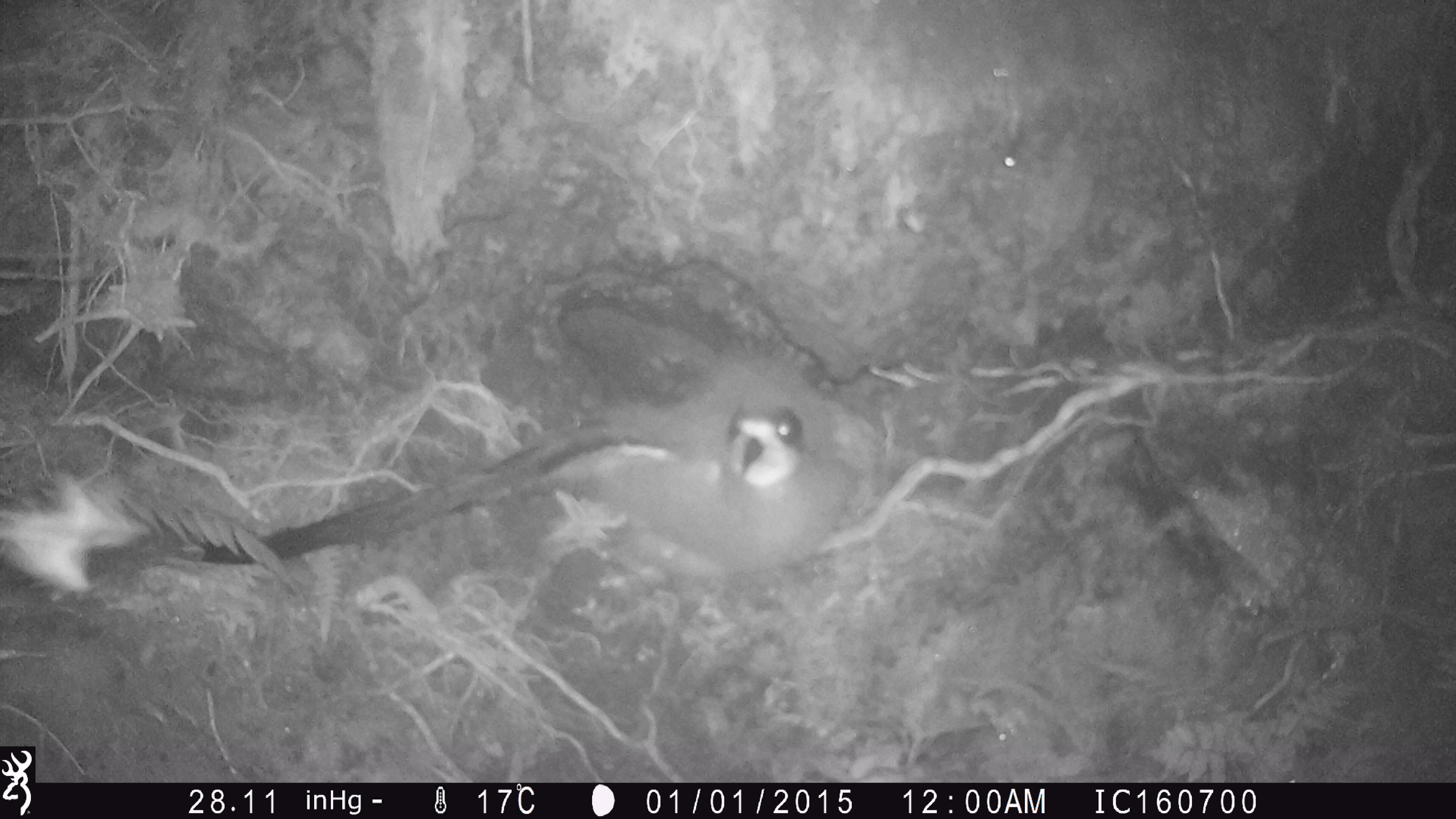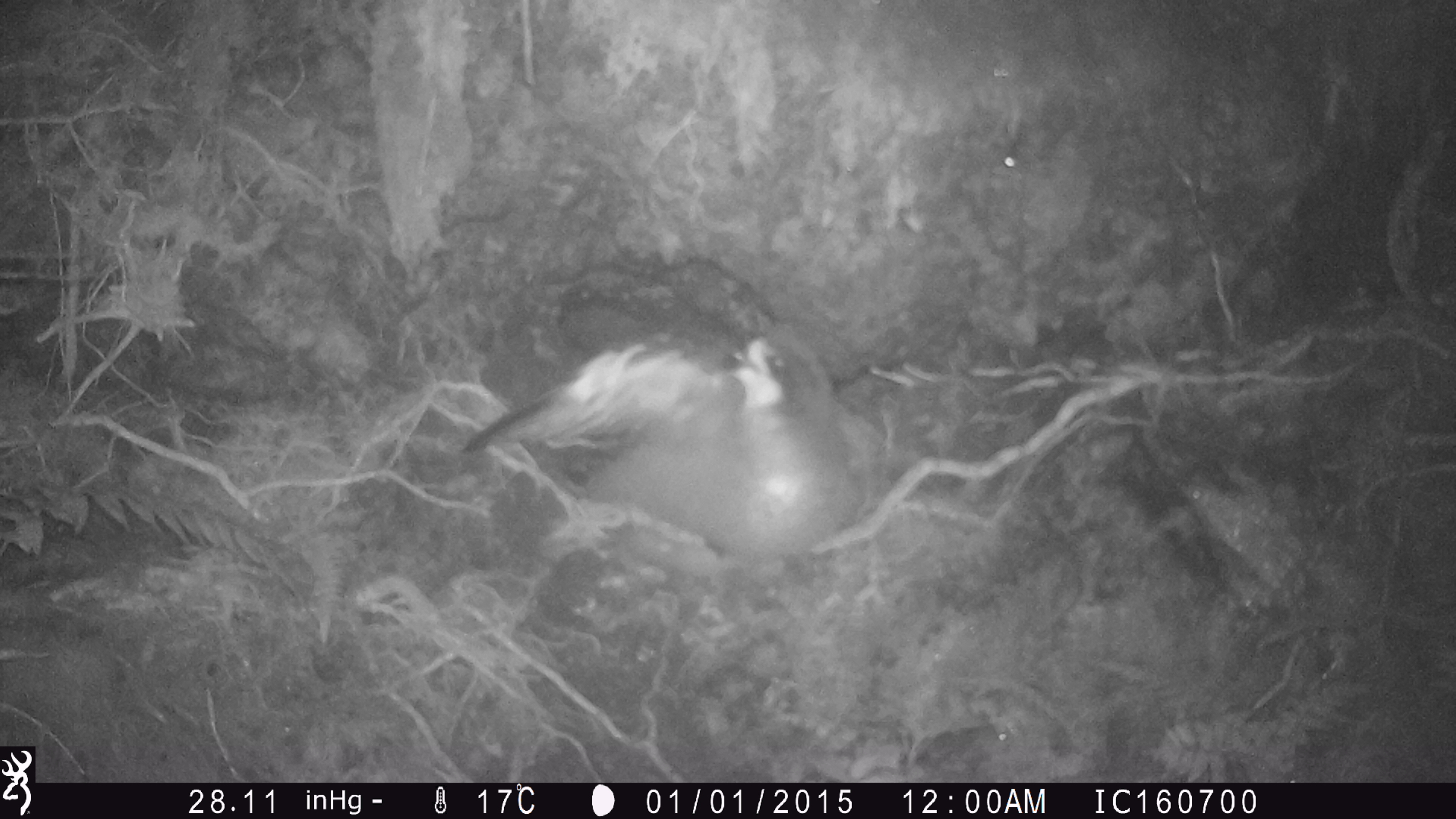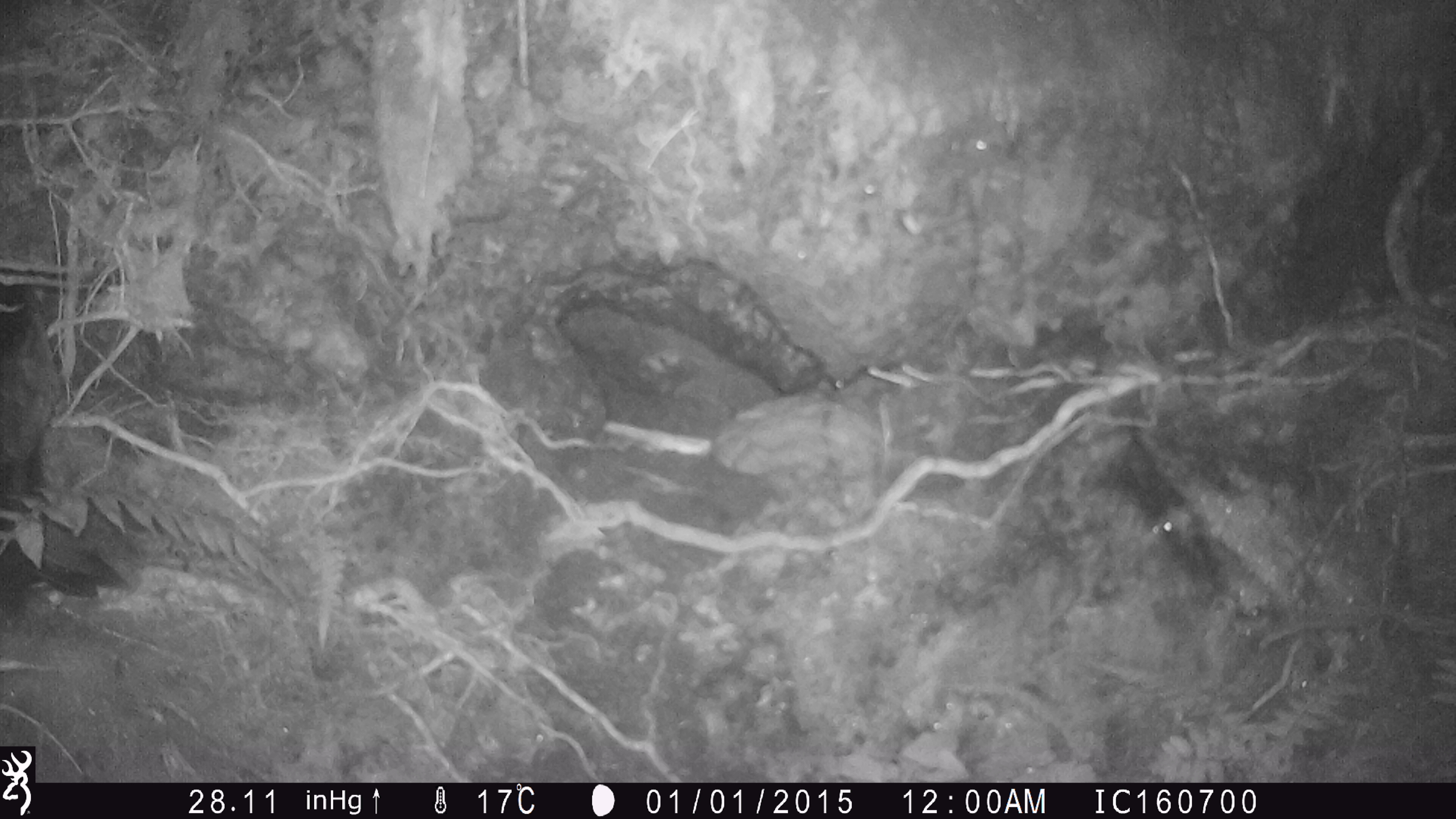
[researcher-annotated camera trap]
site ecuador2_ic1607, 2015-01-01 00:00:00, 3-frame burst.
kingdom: Animalia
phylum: Chordata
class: Aves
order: Procellariiformes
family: Procellariidae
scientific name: Procellariidae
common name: petrel chick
Petrel chick (Procellariidae).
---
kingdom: Animalia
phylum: Chordata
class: Aves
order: Procellariiformes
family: Procellariidae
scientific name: Procellariidae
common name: petrel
Petrel (Procellariidae).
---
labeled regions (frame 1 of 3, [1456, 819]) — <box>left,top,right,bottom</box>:
petrel chick: <box>206,352,860,598</box>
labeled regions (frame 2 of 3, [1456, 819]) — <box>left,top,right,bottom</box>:
petrel chick: <box>468,330,888,557</box>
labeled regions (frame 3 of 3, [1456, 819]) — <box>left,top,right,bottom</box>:
petrel: <box>0,234,141,626</box>